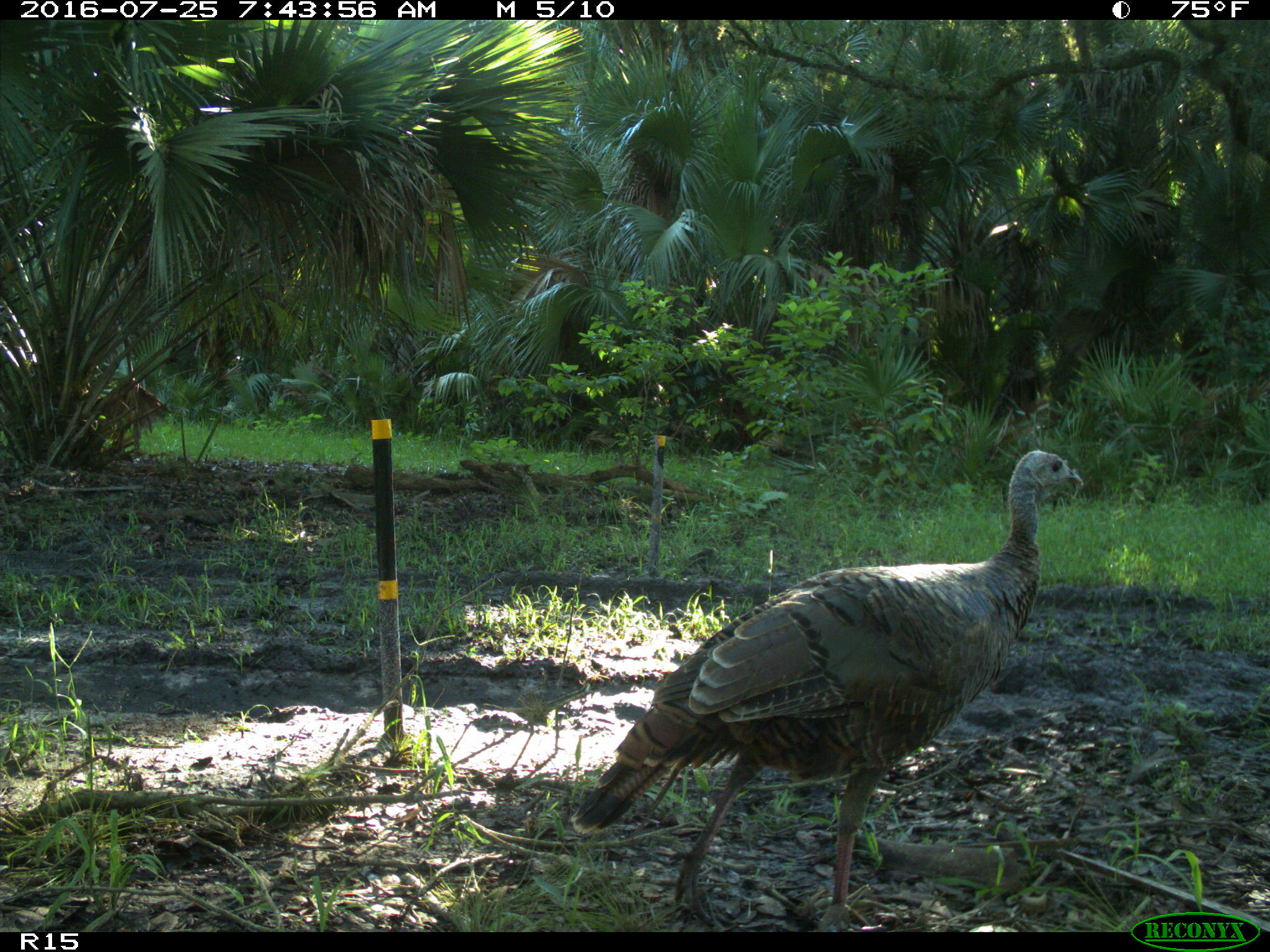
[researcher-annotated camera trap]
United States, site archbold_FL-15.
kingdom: Animalia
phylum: Chordata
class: Aves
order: Galliformes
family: Phasianidae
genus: Meleagris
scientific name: Meleagris gallopavo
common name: wild turkey